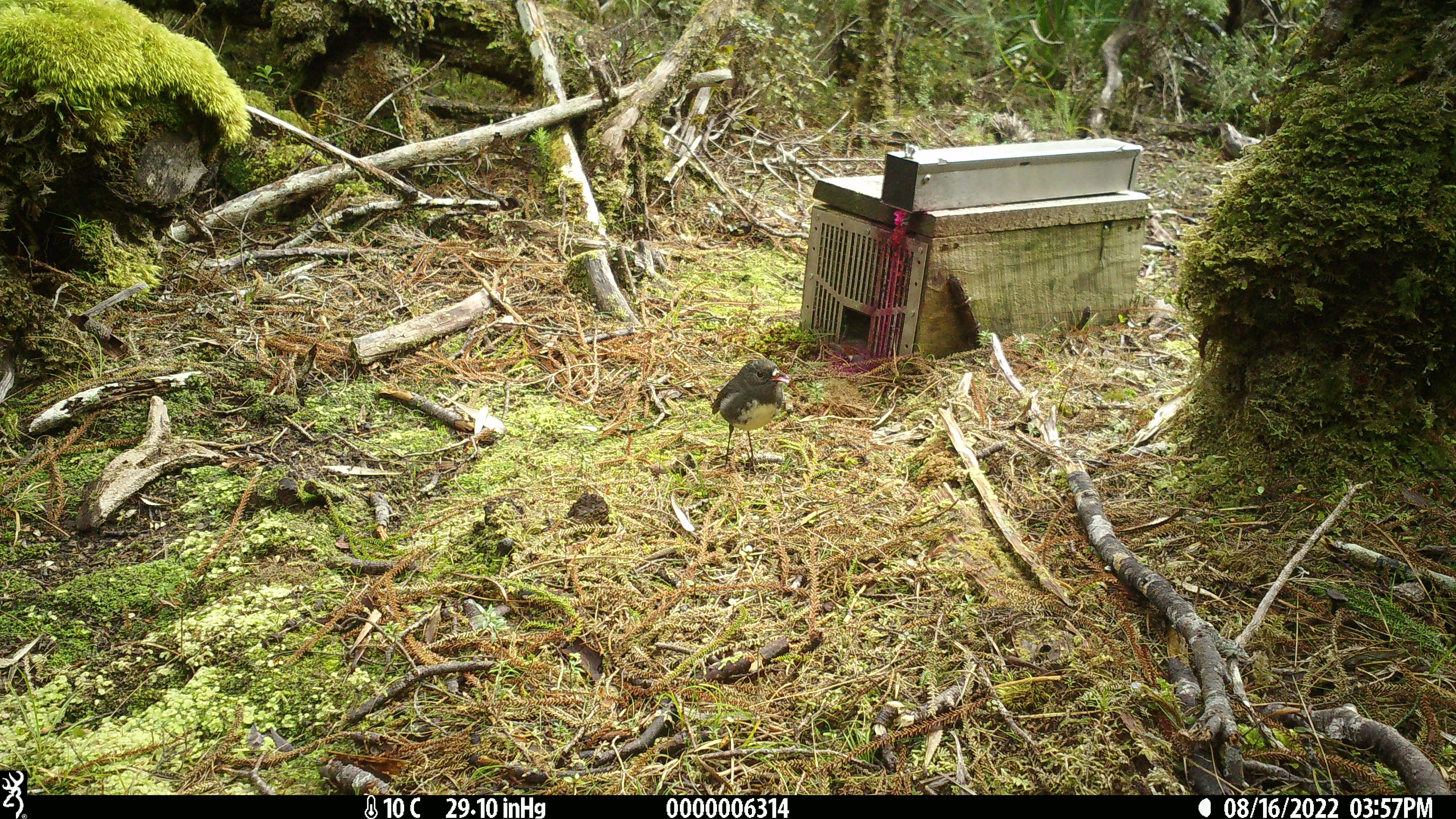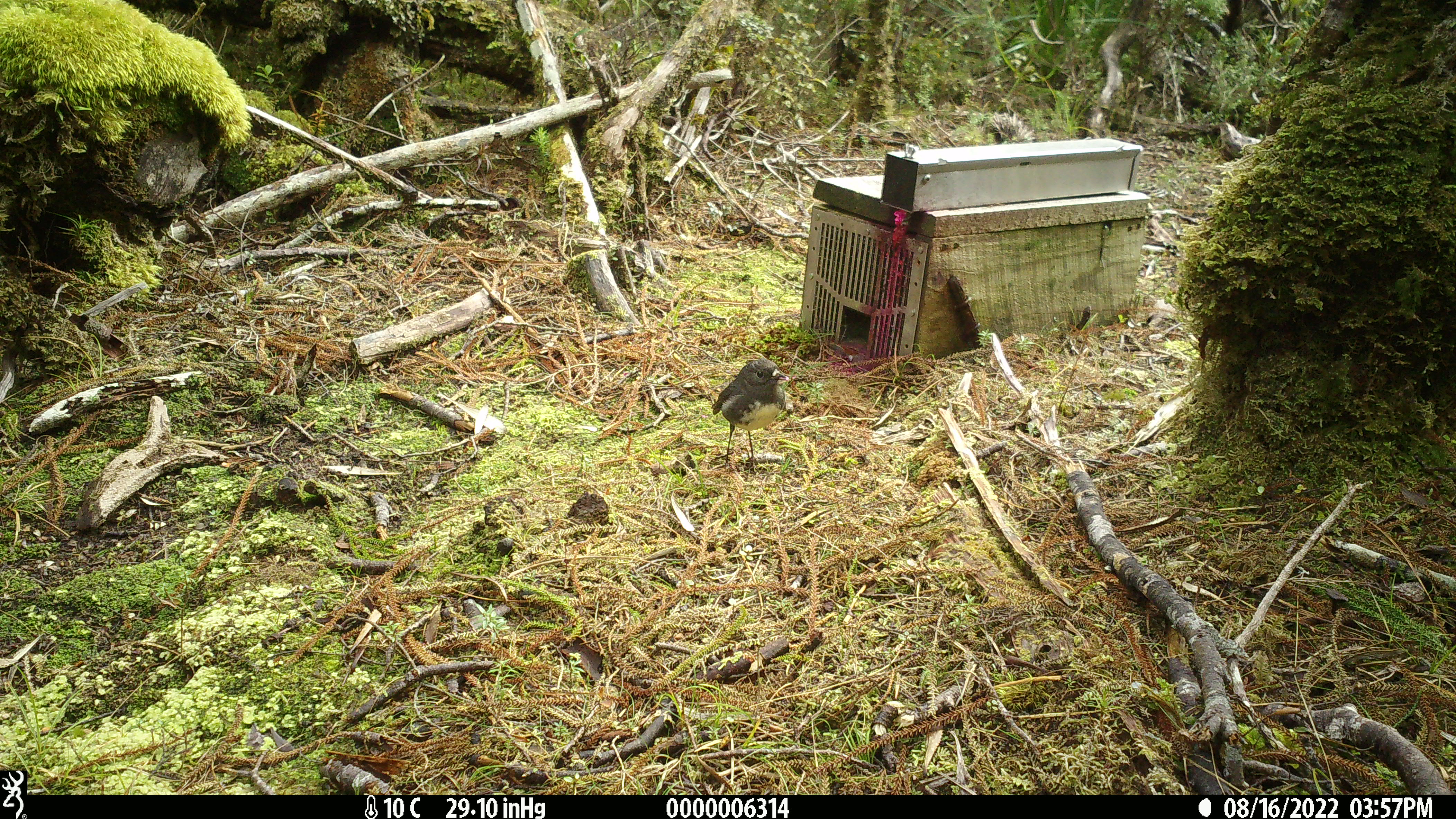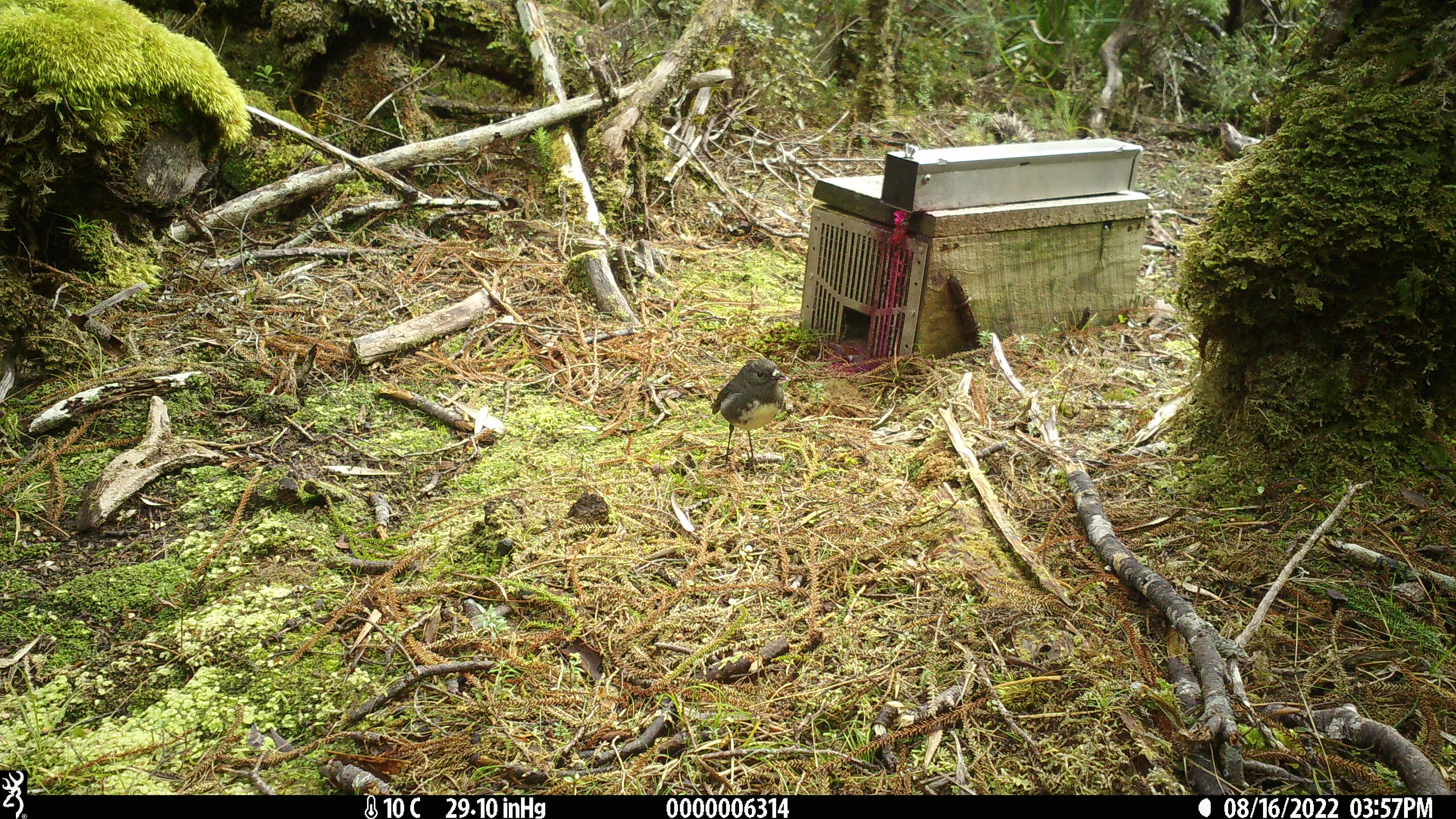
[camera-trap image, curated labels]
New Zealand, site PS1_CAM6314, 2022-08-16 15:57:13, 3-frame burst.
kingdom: Animalia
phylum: Chordata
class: Aves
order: Passeriformes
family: Petroicidae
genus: Petroica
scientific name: Petroica australis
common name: new zealand robin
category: robin